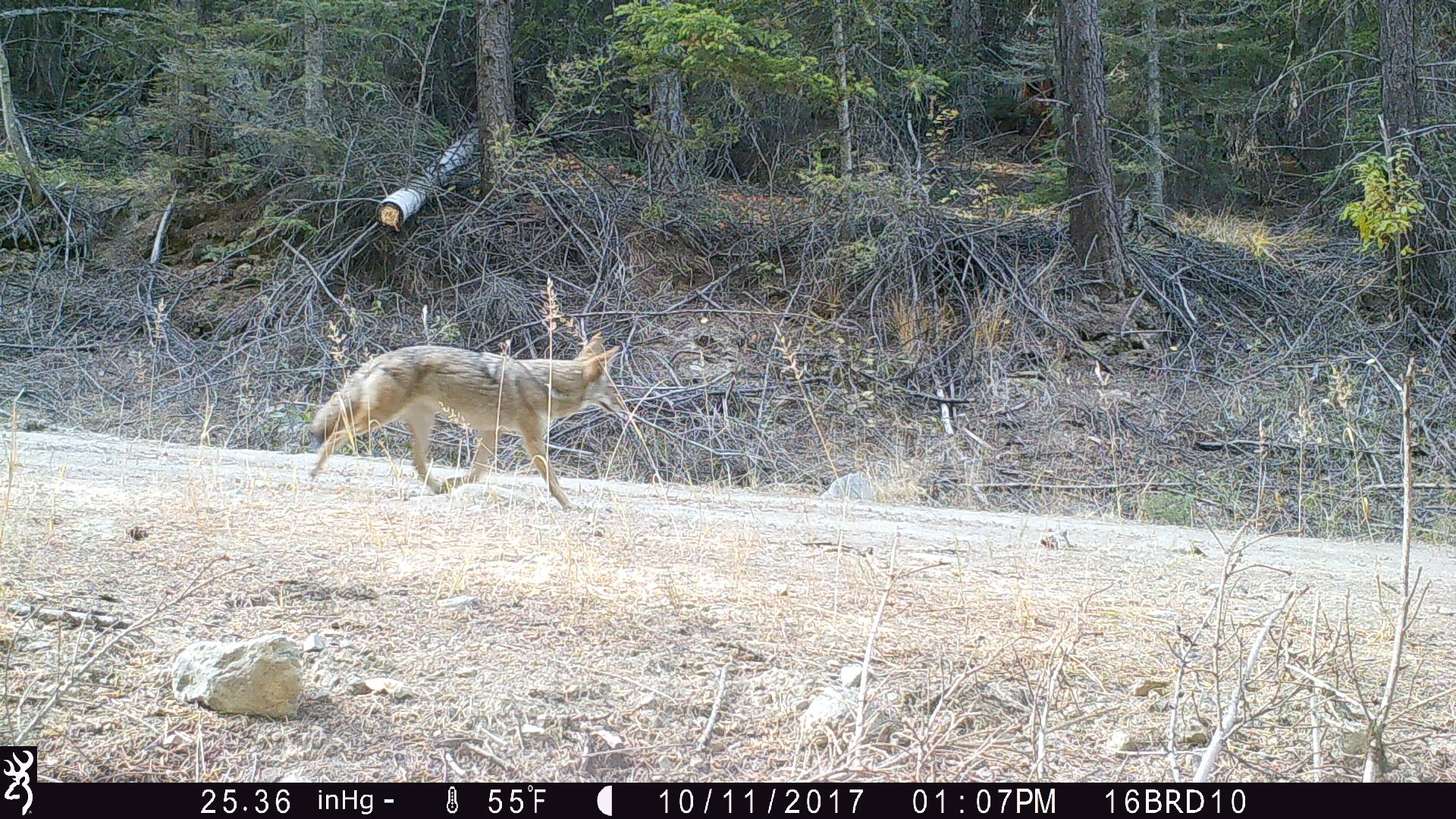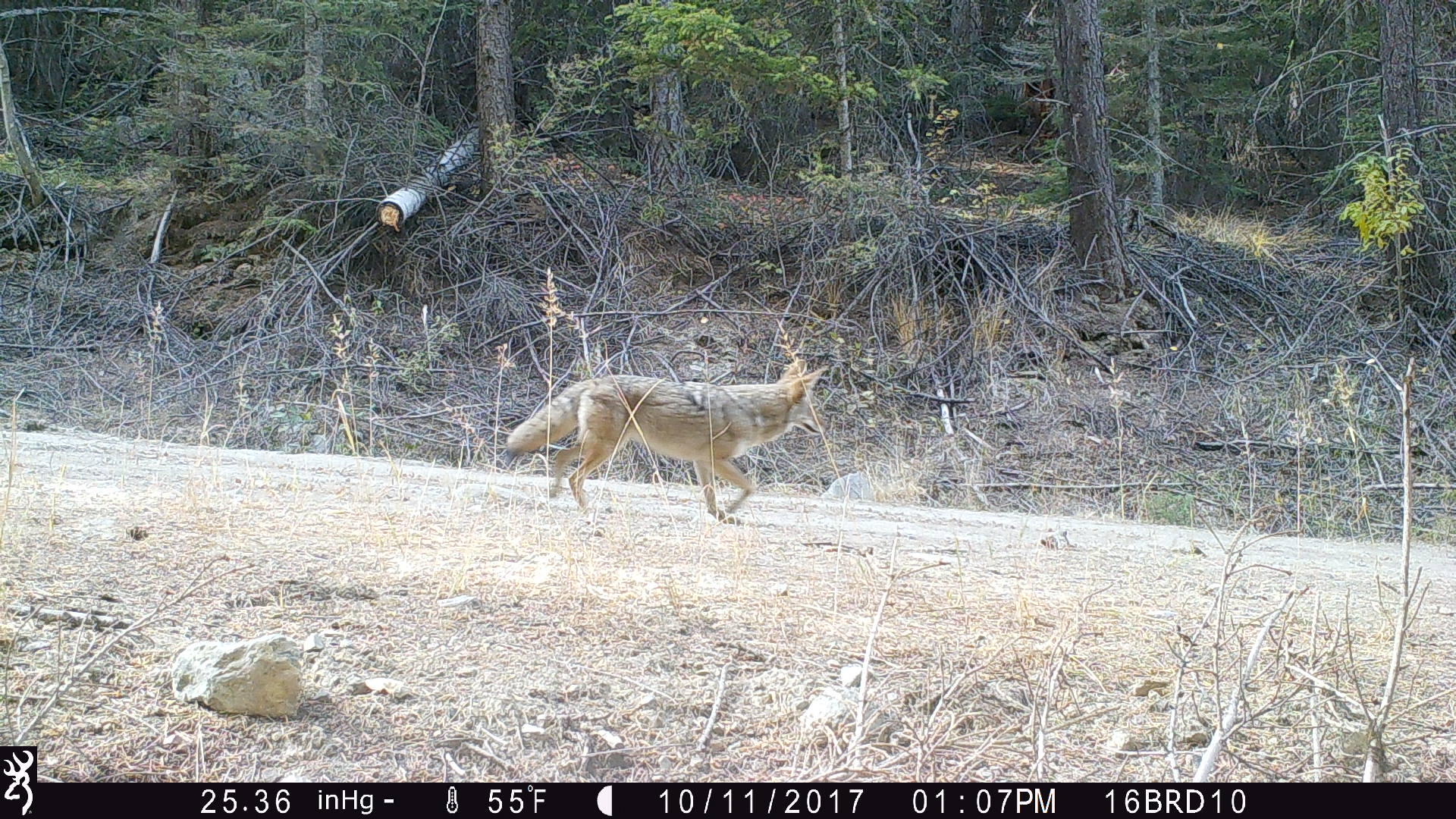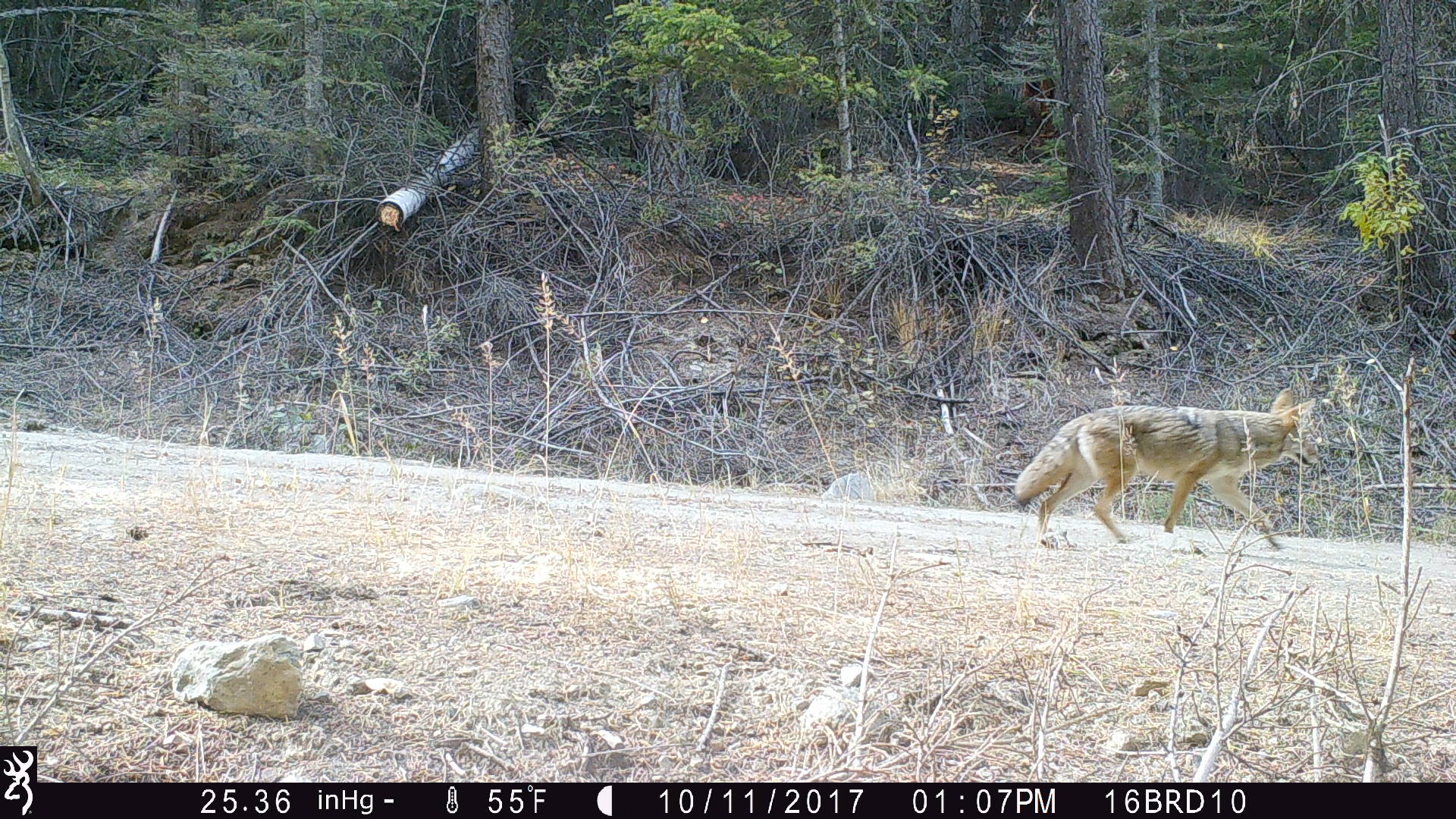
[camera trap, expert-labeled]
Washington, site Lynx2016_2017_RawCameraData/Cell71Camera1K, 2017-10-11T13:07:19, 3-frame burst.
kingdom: Animalia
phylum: Chordata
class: Mammalia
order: Carnivora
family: Canidae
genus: Canis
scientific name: Canis latrans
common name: coyote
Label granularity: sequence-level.